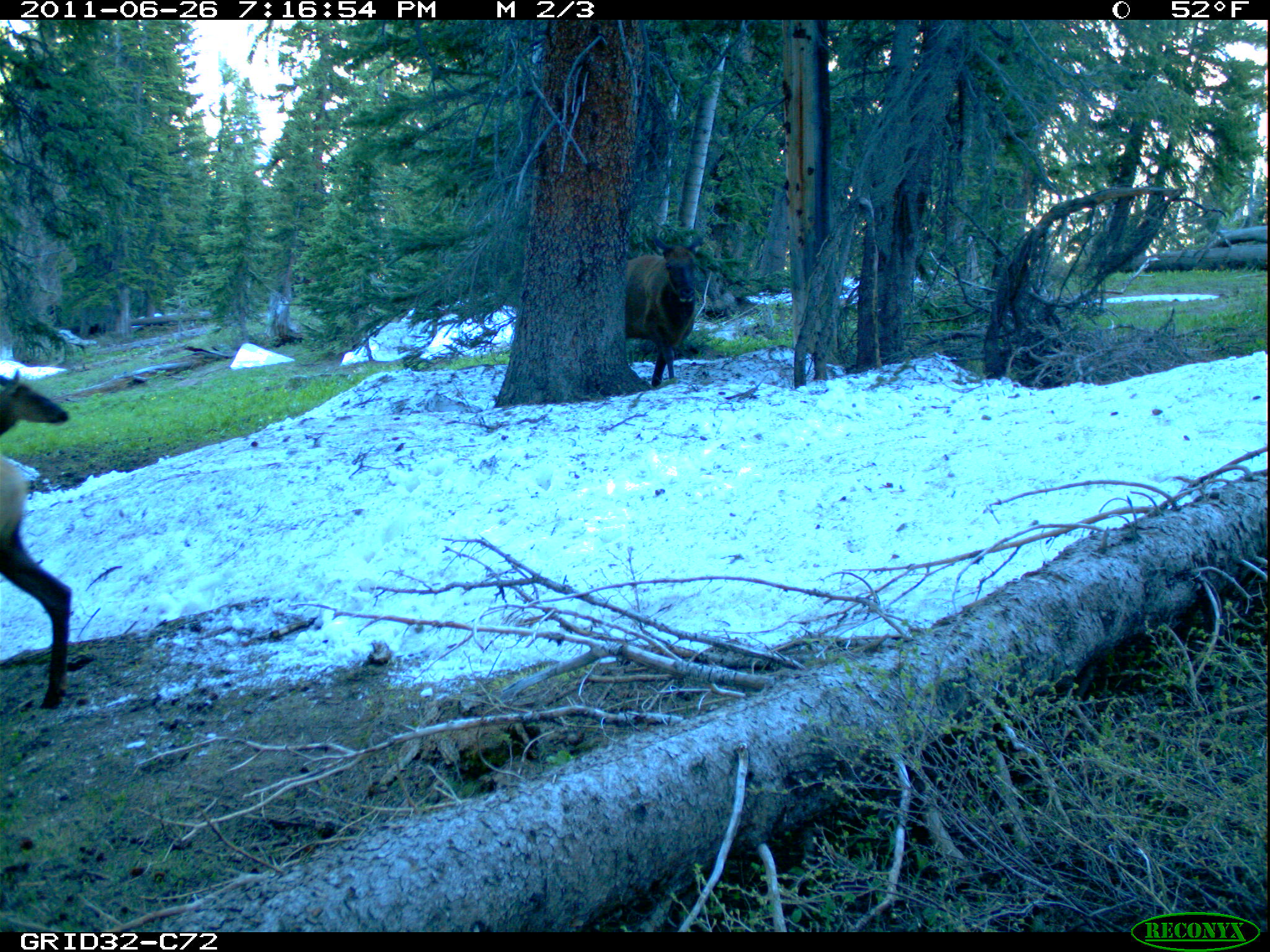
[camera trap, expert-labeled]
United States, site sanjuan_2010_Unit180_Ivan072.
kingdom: Animalia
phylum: Chordata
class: Mammalia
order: Artiodactyla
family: Cervidae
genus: Cervus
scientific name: Cervus elaphus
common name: red deer